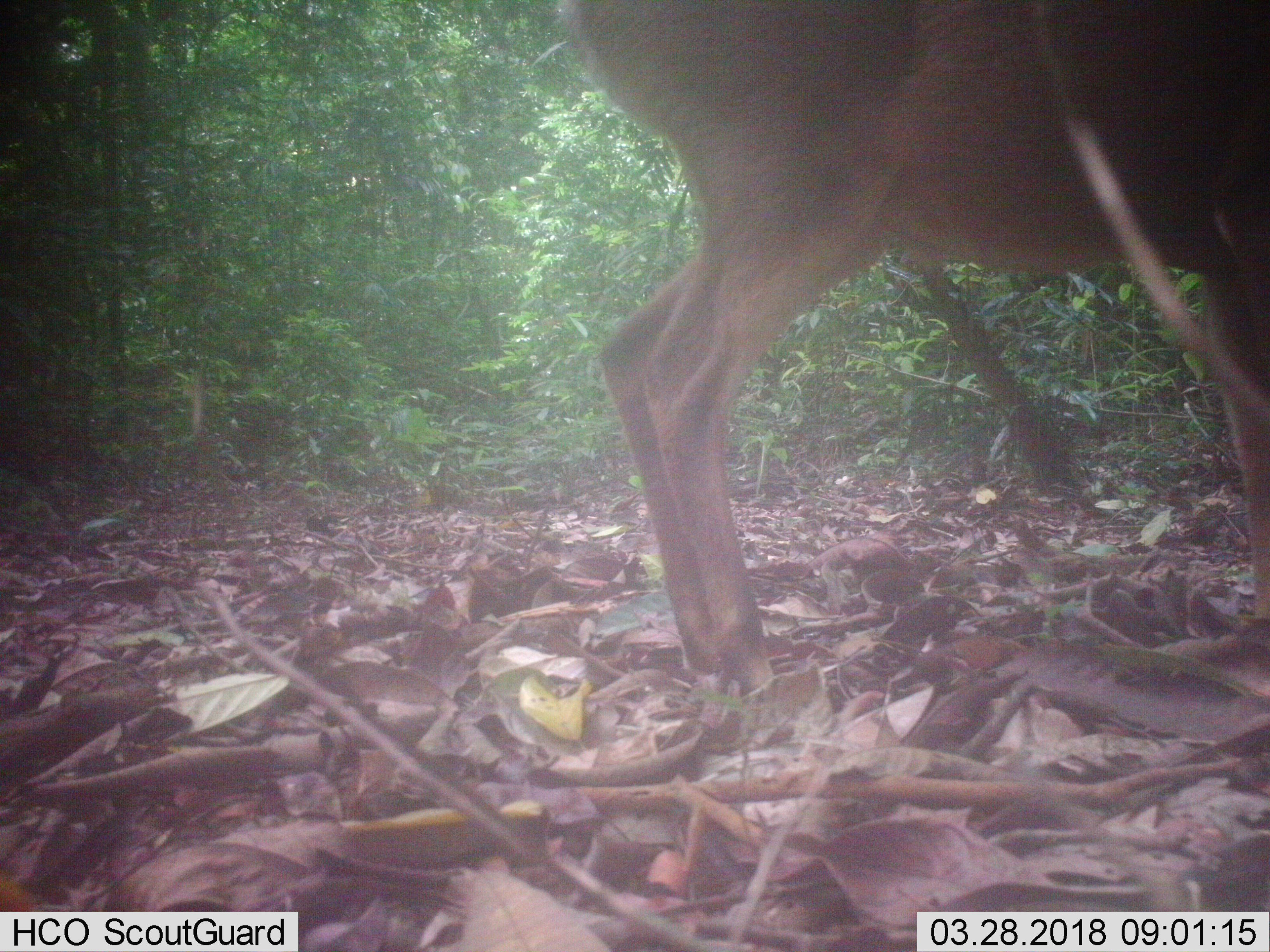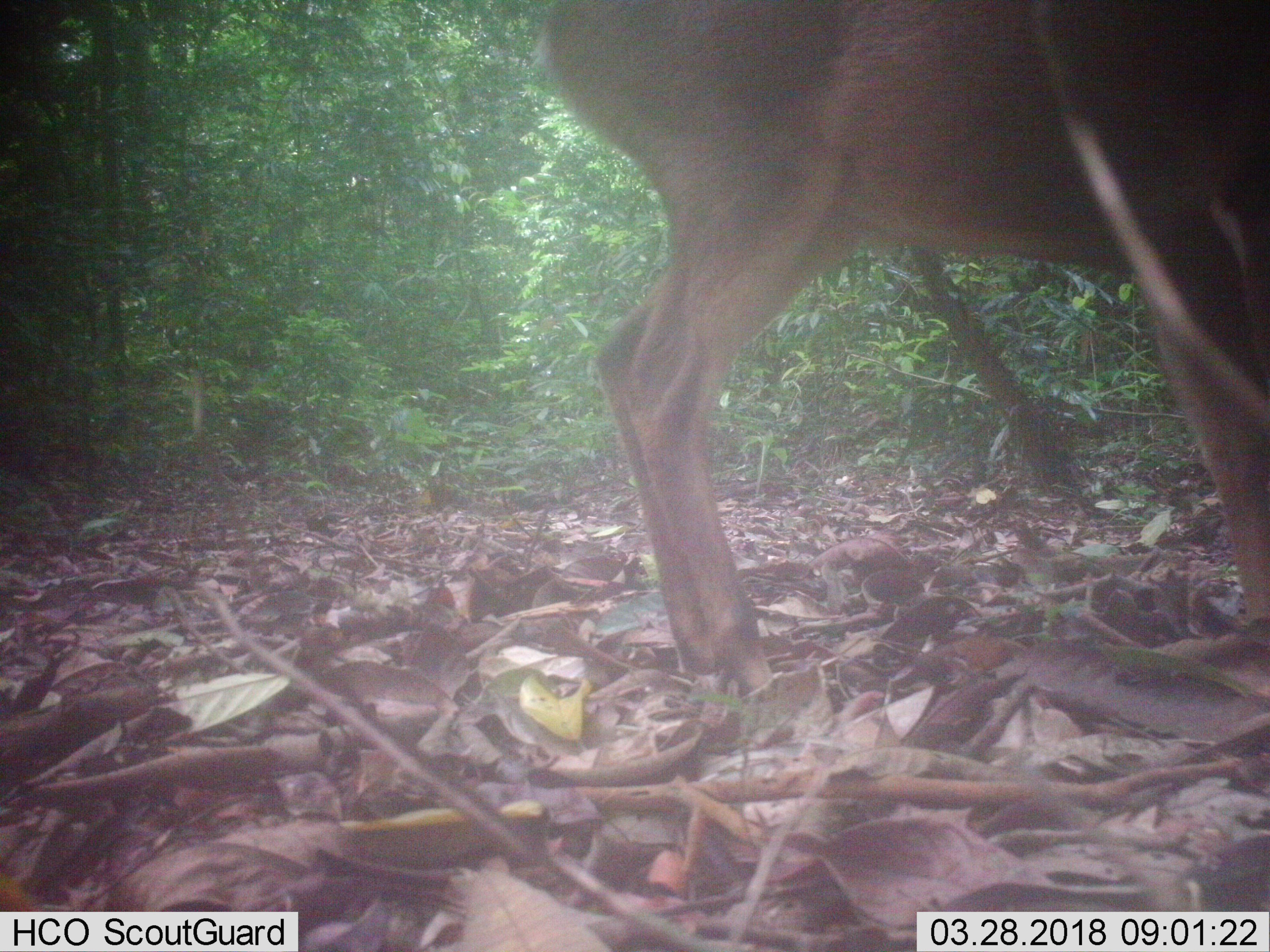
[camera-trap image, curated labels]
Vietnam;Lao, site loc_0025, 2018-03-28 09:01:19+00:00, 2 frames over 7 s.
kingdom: Animalia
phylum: Chordata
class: Mammalia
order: Artiodactyla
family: Cervidae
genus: Muntiacus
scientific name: Muntiacus vuquangensis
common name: large-antlered muntjac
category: large antlered muntjac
Large antlered muntjac (large-antlered muntjac) (Muntiacus vuquangensis). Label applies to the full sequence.